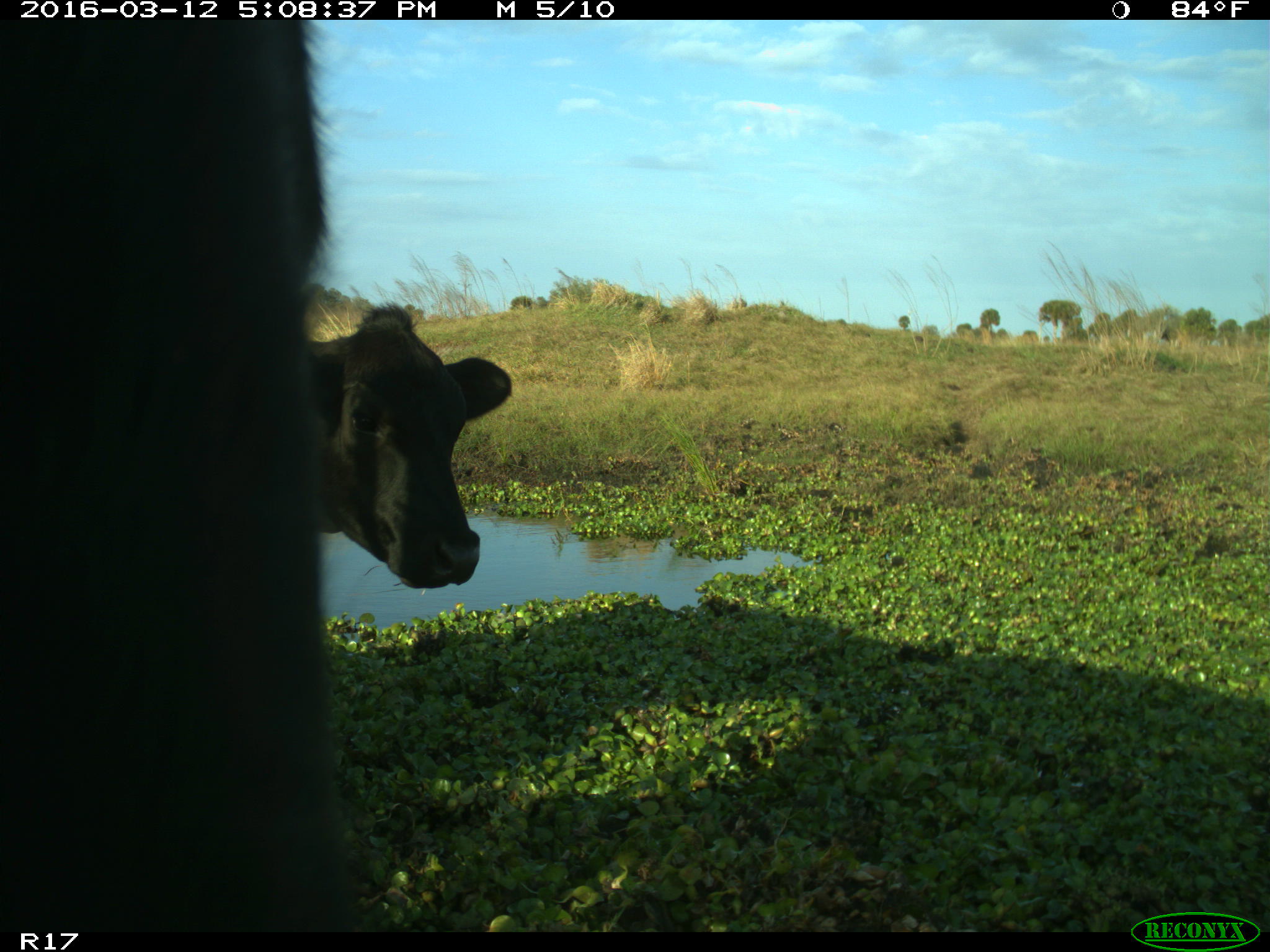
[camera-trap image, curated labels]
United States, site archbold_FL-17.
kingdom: Animalia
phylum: Chordata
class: Mammalia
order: Artiodactyla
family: Bovidae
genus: Bos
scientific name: Bos taurus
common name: domestic cow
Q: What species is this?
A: Bos taurus (domestic cow).